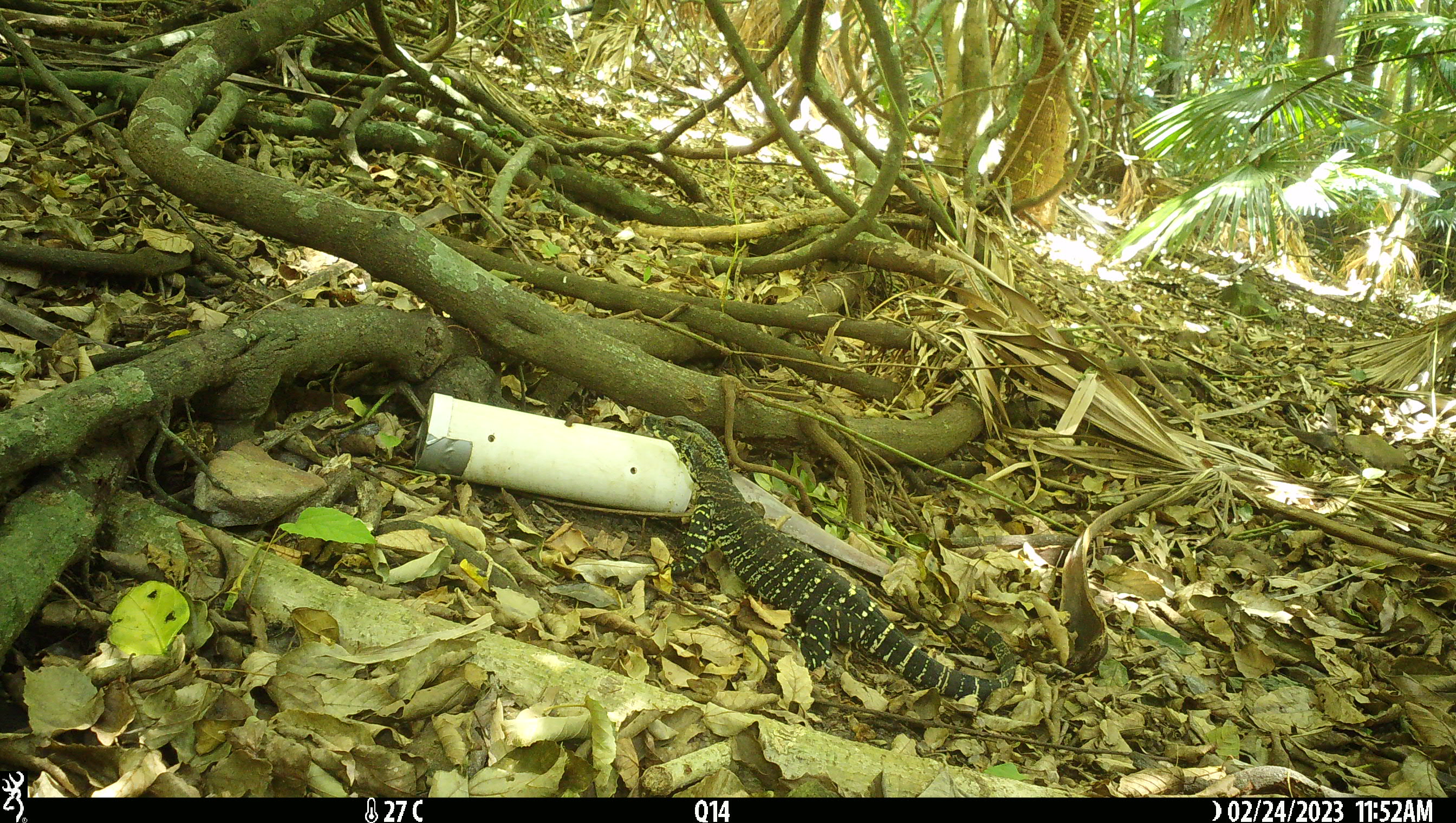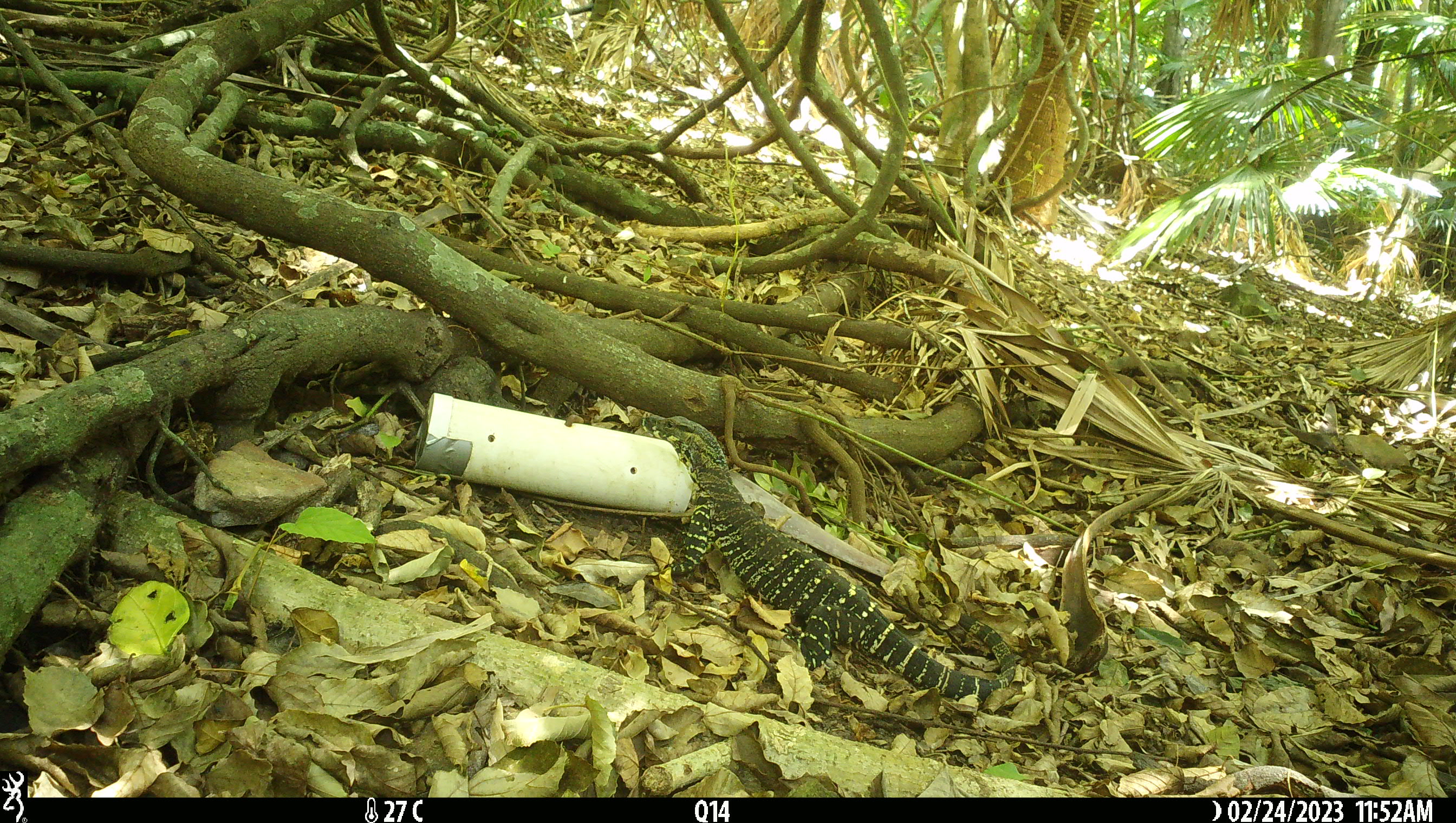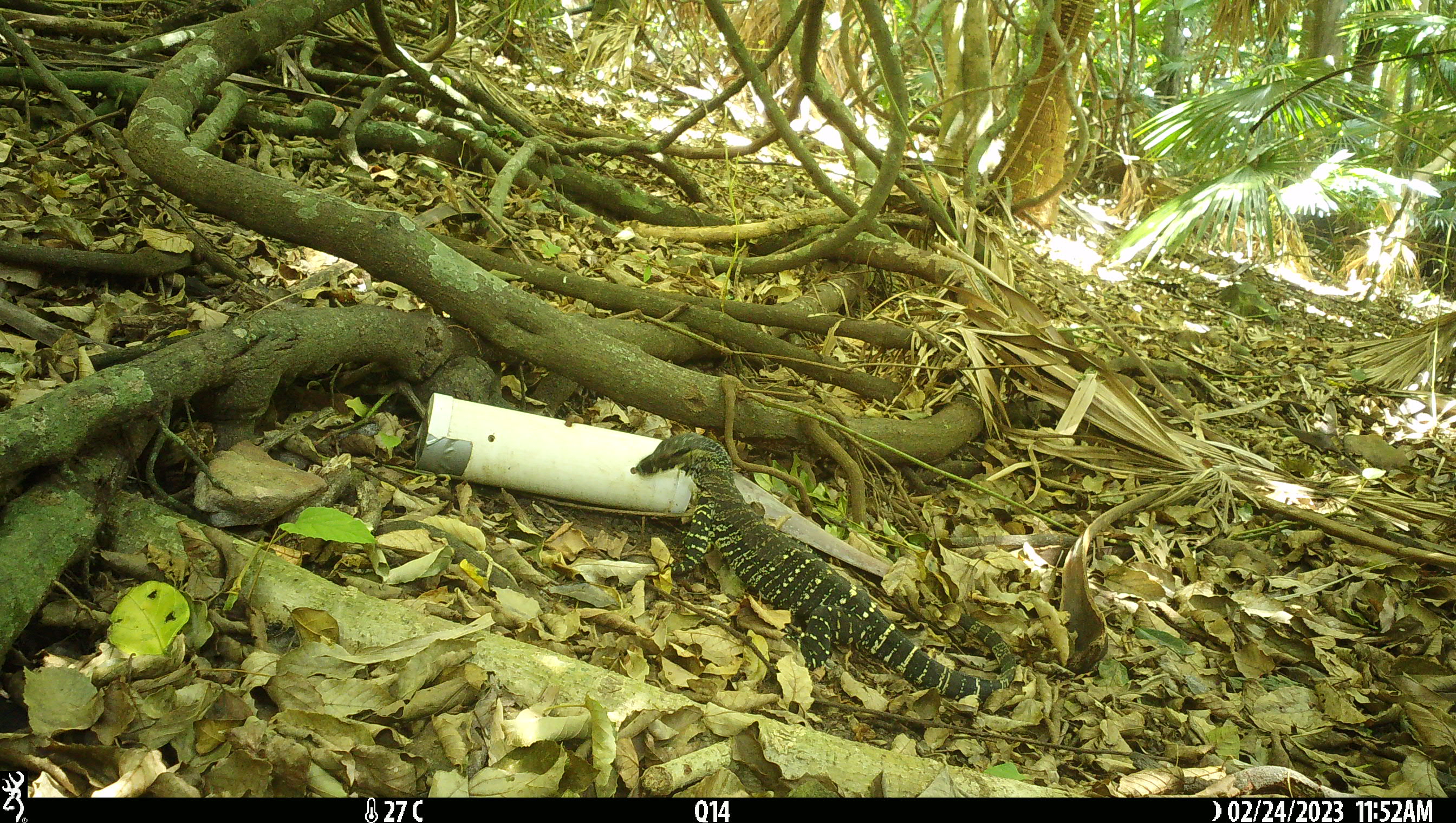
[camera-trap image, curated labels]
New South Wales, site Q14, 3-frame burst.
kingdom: Animalia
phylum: Chordata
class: Reptilia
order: Squamata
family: Varanidae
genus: Varanus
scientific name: Varanus varius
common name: lace monitor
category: goanna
Goanna (lace monitor) (Varanus varius).